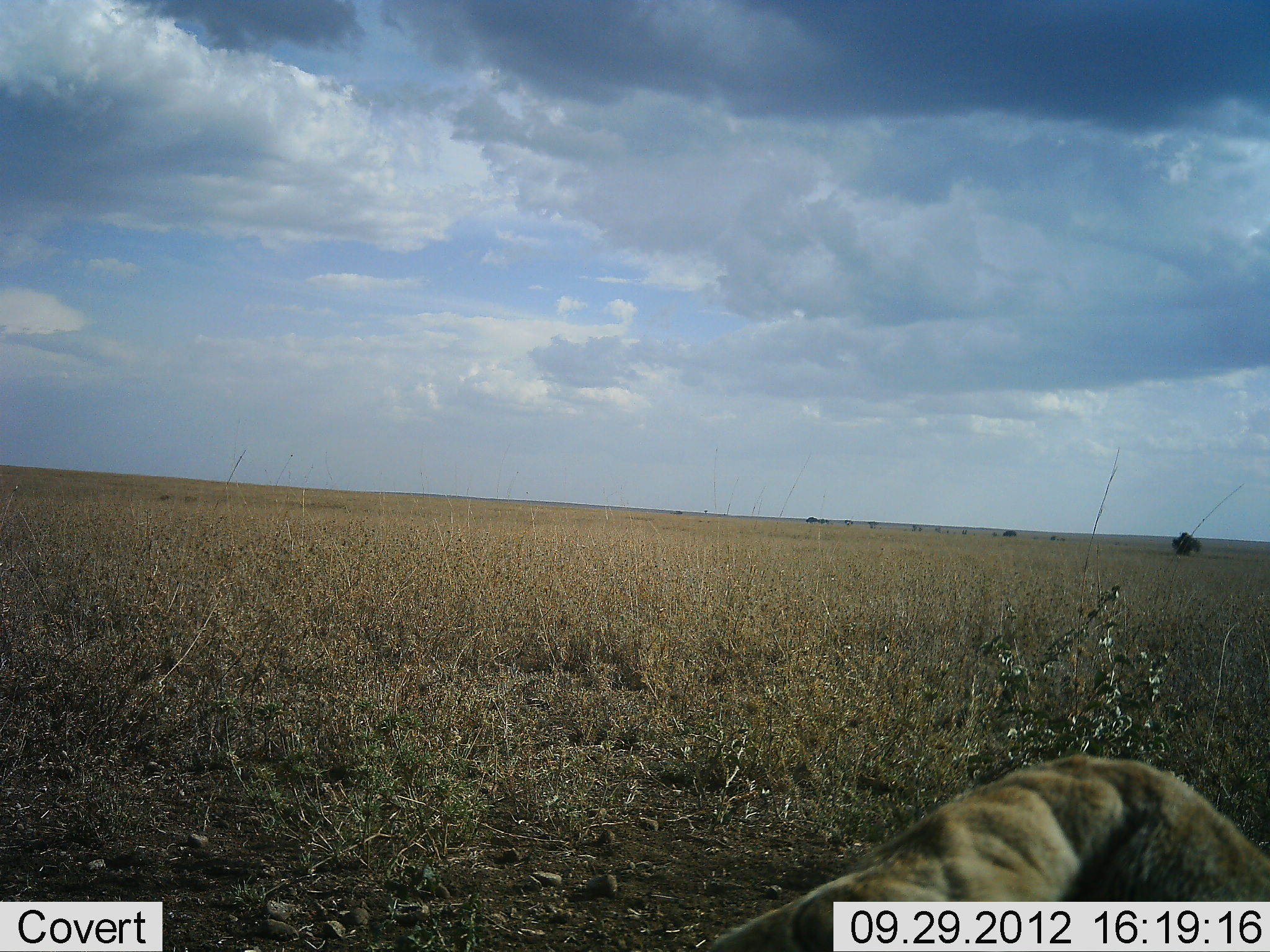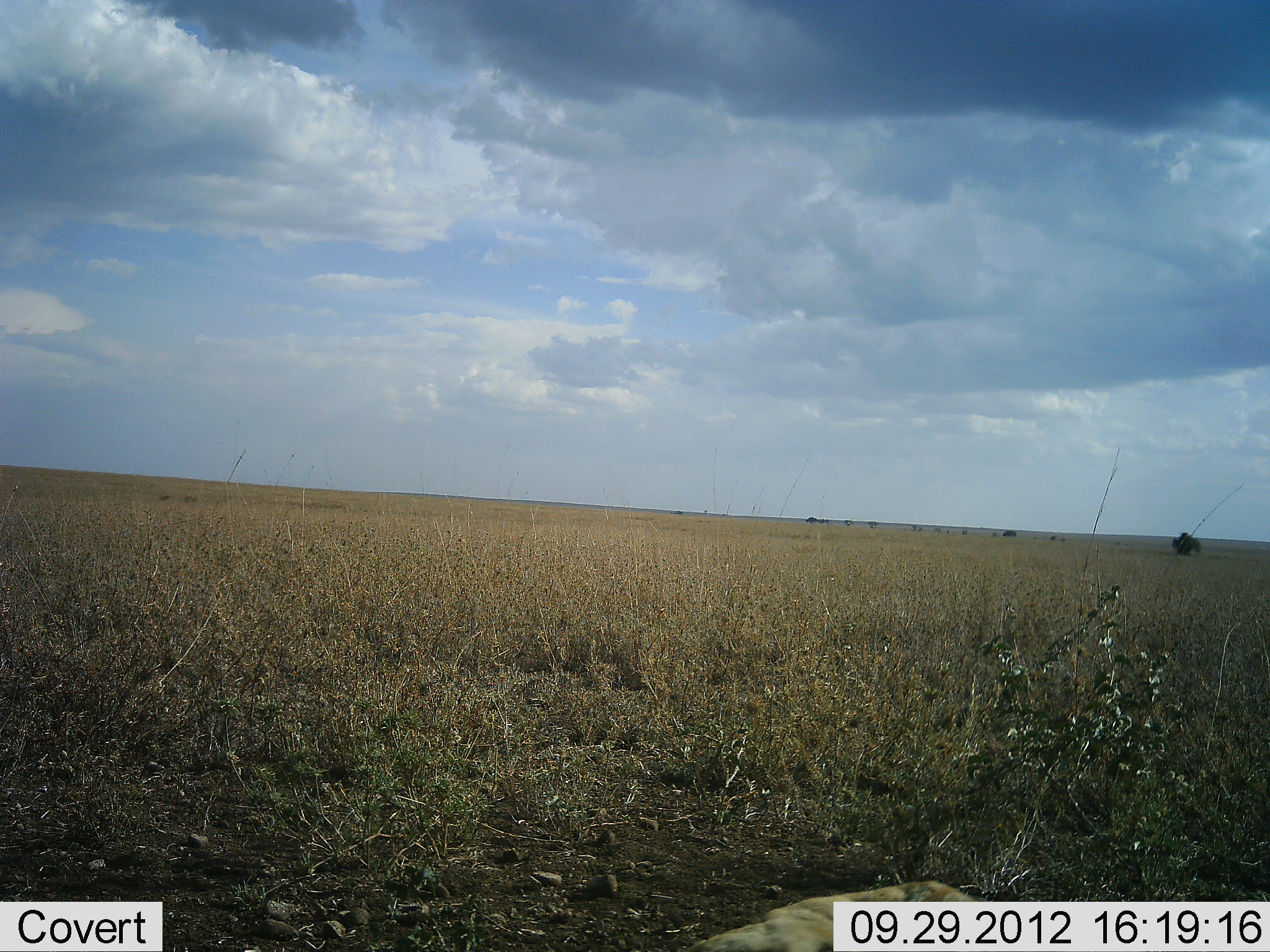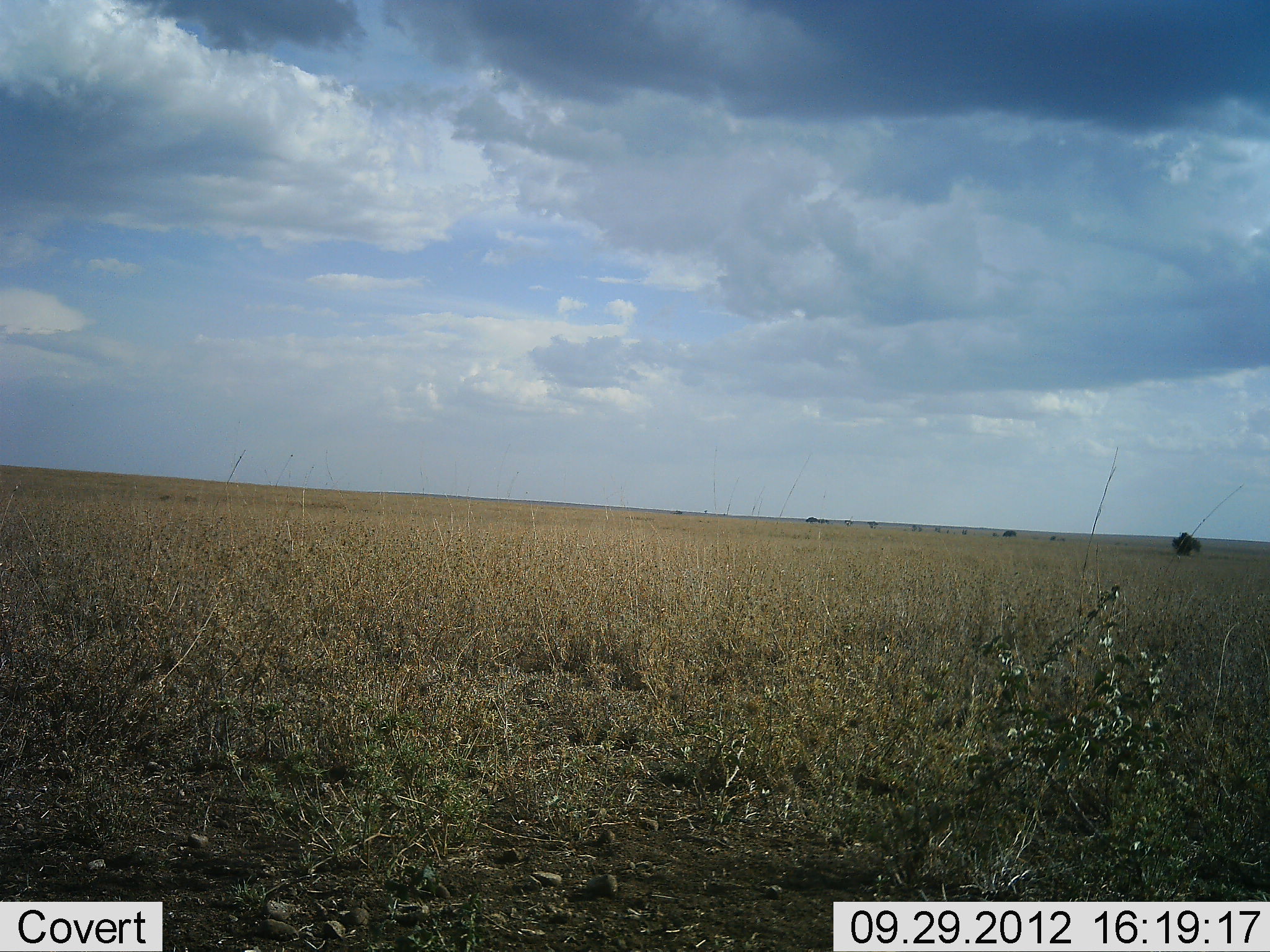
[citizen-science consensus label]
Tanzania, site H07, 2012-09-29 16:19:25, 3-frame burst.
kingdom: Animalia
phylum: Chordata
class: Mammalia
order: Carnivora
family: Felidae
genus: Panthera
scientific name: Panthera leo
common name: lion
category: lionfemale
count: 1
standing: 0%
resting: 50%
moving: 60%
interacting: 0%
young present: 0%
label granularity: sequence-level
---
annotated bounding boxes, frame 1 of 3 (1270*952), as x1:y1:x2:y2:
animal: 696:755:1270:952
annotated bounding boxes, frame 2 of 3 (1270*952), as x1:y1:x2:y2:
animal: 680:881:988:952